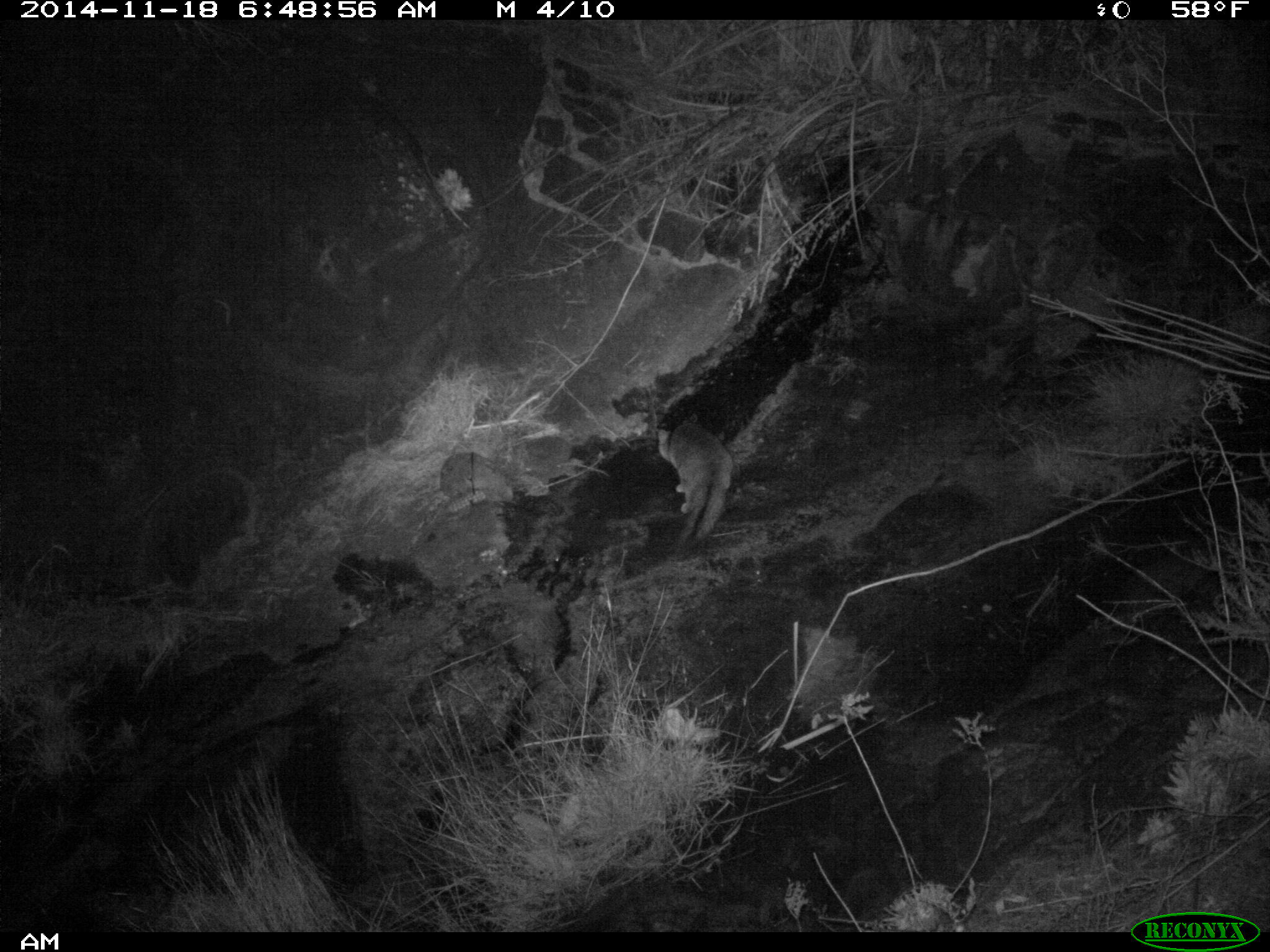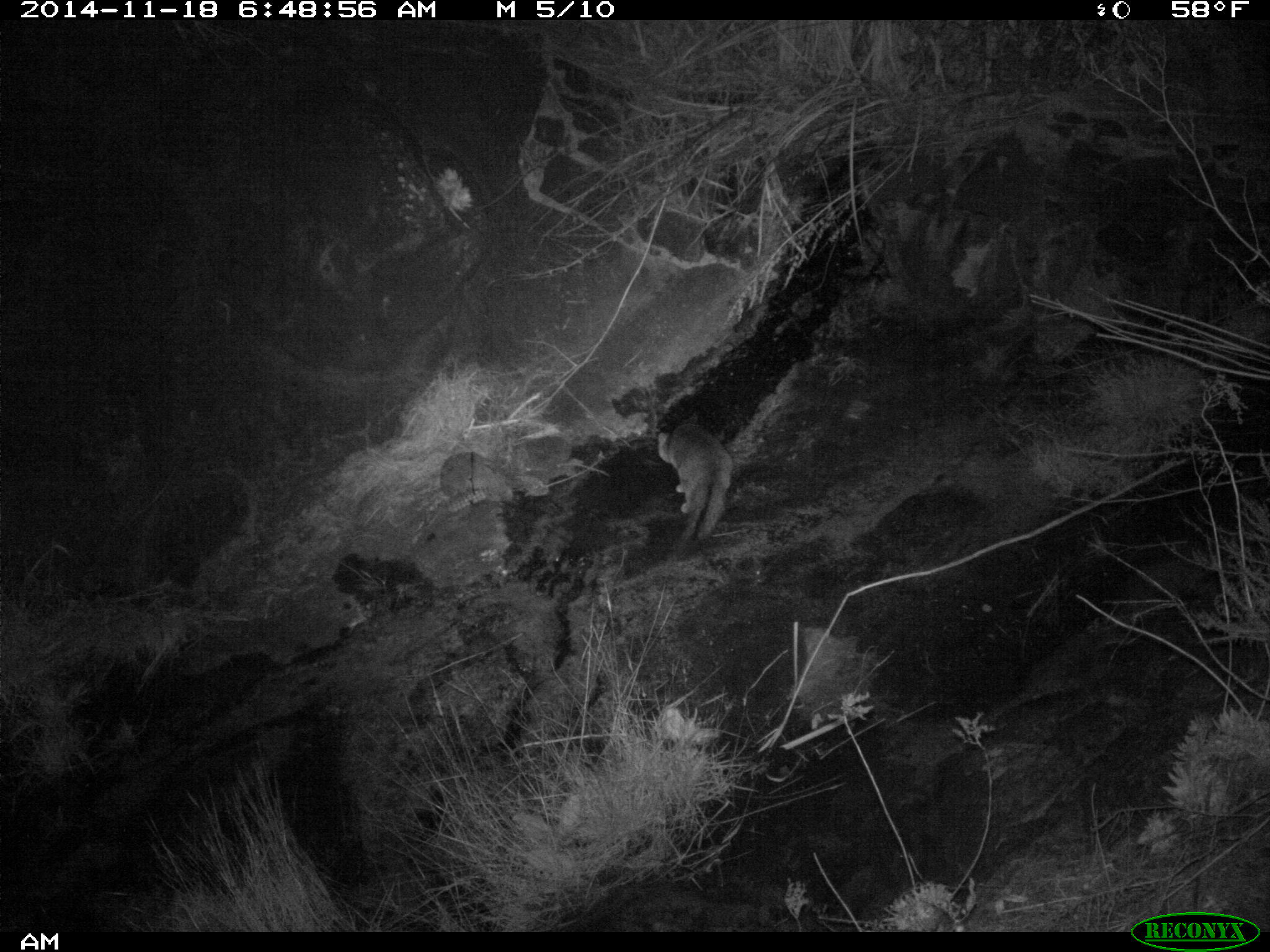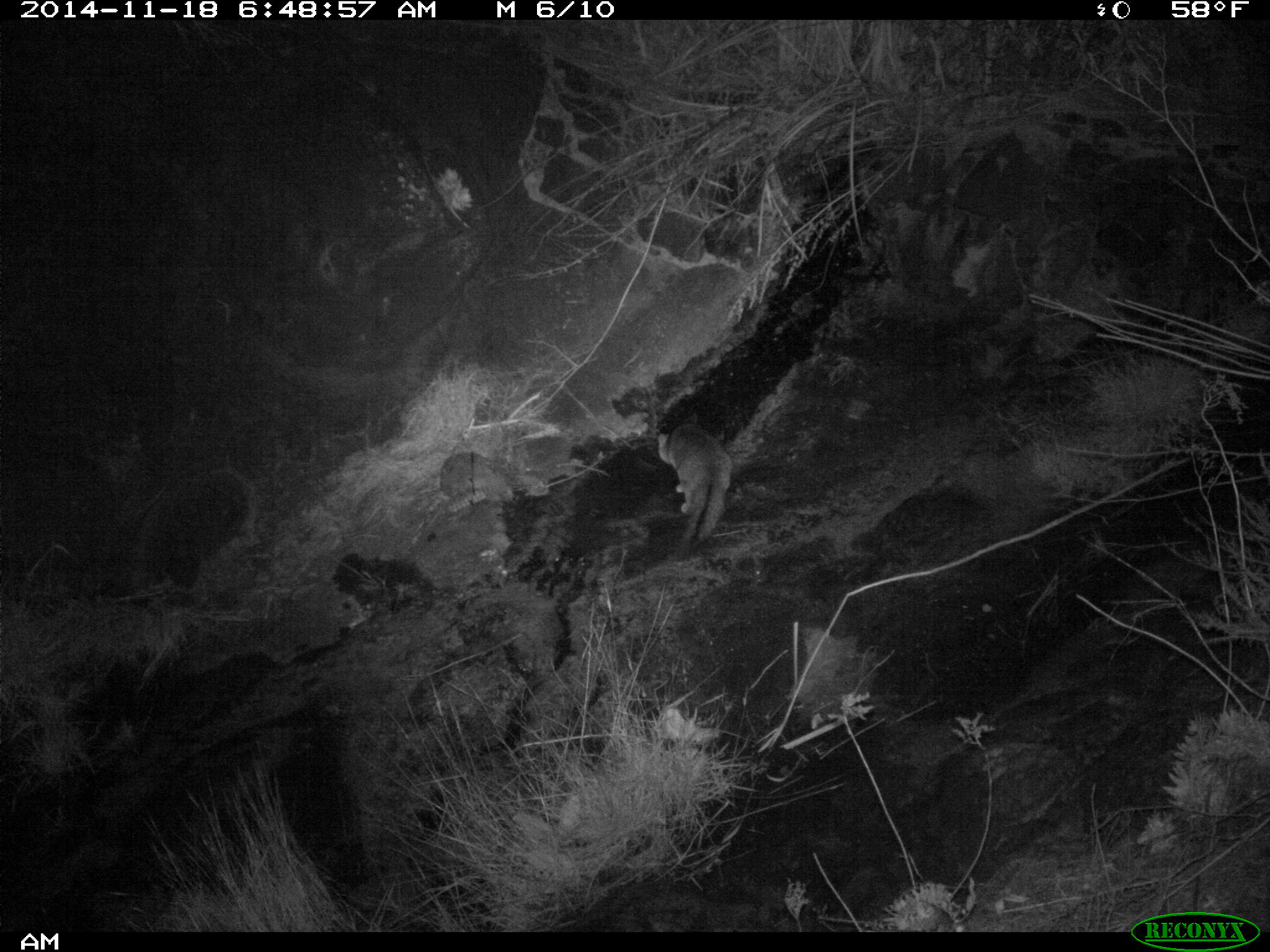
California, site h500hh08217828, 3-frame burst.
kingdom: Animalia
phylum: Chordata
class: Mammalia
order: Carnivora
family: Canidae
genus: Urocyon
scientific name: Urocyon littoralis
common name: island fox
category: fox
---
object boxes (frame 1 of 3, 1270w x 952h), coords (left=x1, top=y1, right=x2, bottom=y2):
fox: (left=656, top=412, right=734, bottom=560)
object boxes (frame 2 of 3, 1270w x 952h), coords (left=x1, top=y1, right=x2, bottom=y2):
fox: (left=657, top=412, right=734, bottom=545)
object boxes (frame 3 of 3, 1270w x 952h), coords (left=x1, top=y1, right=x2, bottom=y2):
fox: (left=657, top=410, right=732, bottom=560)